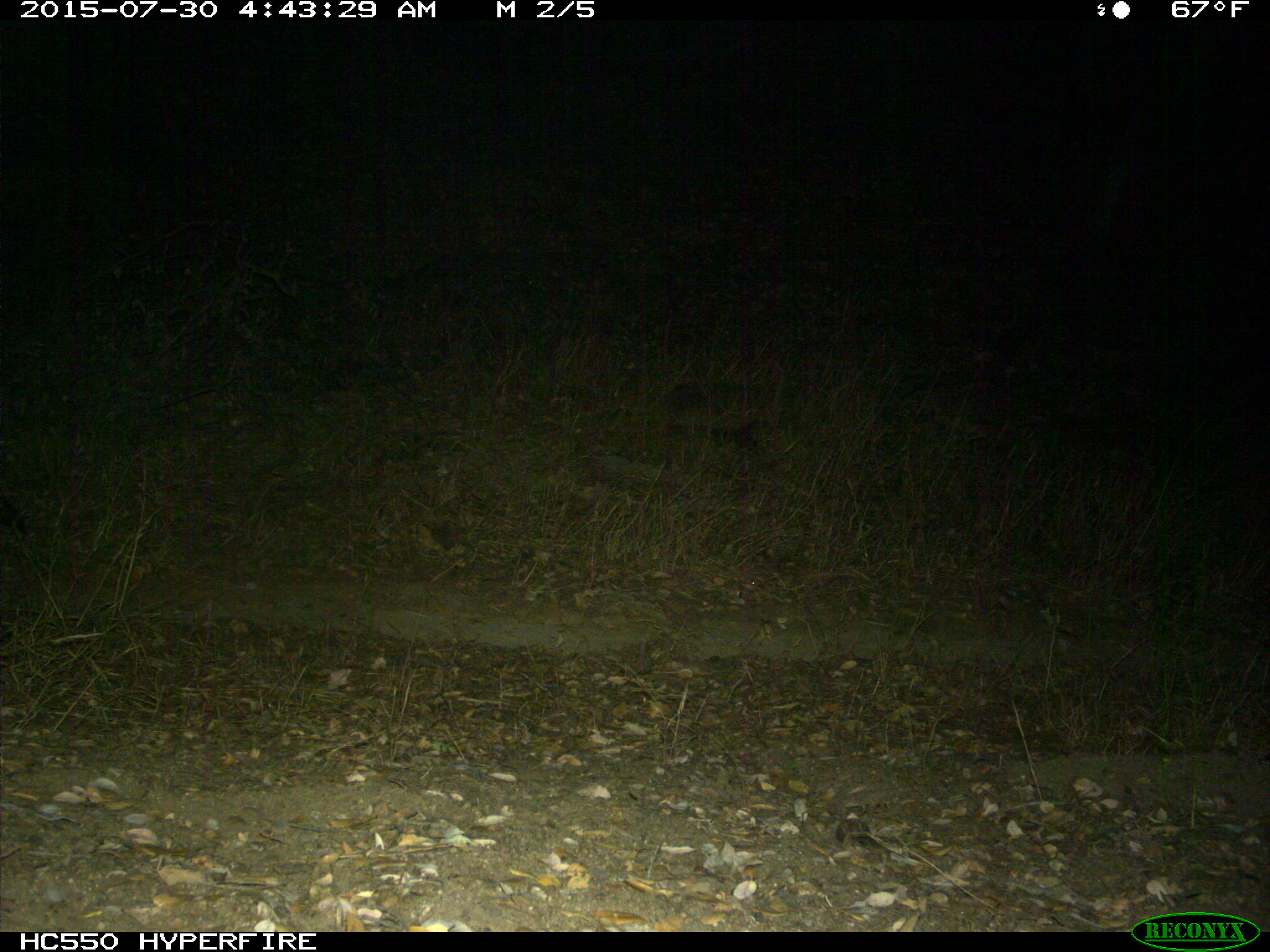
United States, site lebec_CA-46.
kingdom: Animalia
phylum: Chordata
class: Mammalia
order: Carnivora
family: Canidae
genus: Canis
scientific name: Canis latrans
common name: coyote